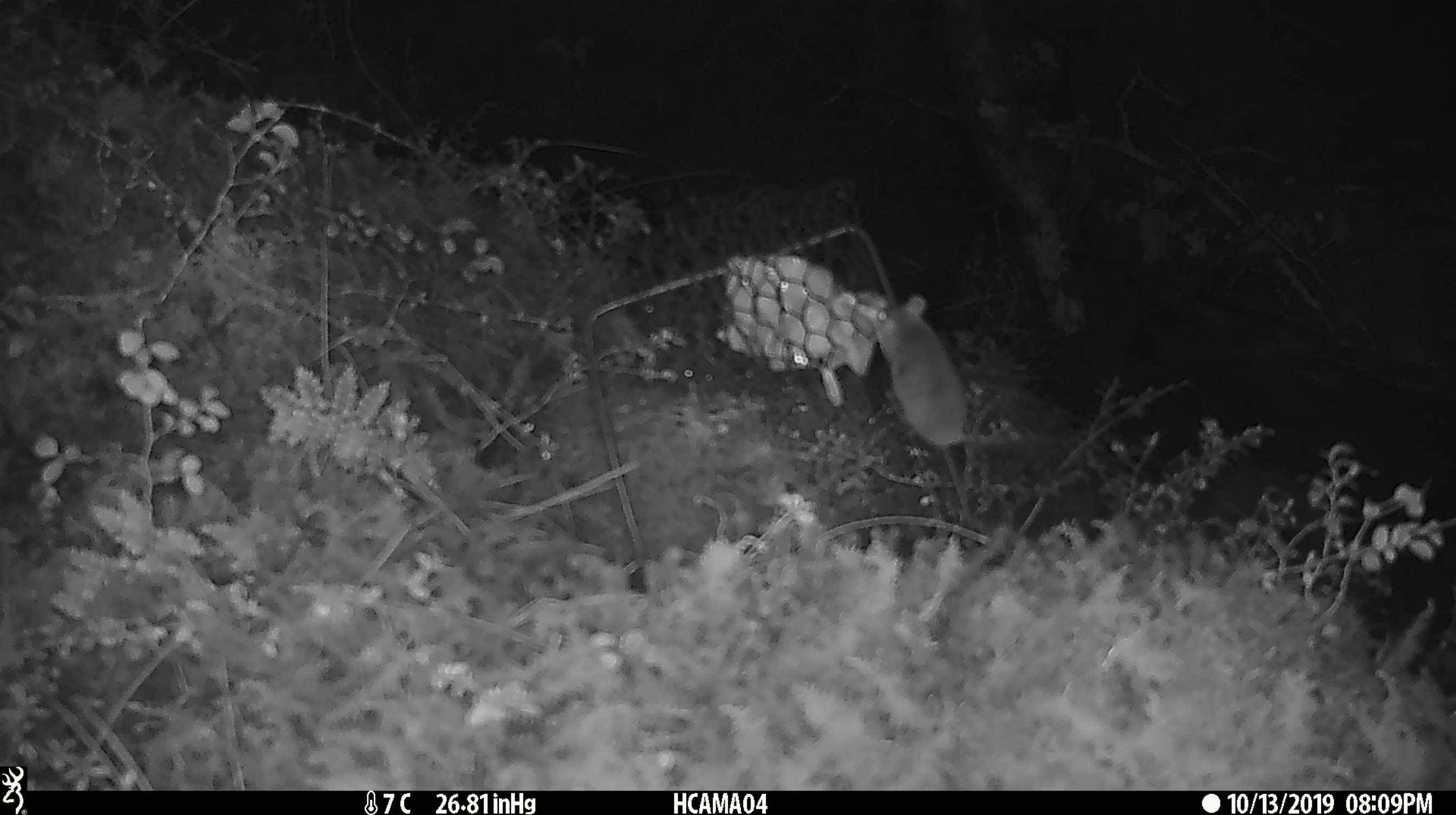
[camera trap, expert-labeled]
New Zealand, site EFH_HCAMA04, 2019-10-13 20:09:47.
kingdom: Animalia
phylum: Chordata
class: Mammalia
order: Rodentia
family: Muridae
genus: Mus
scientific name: Mus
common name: mouse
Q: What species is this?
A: Mouse (Mus).